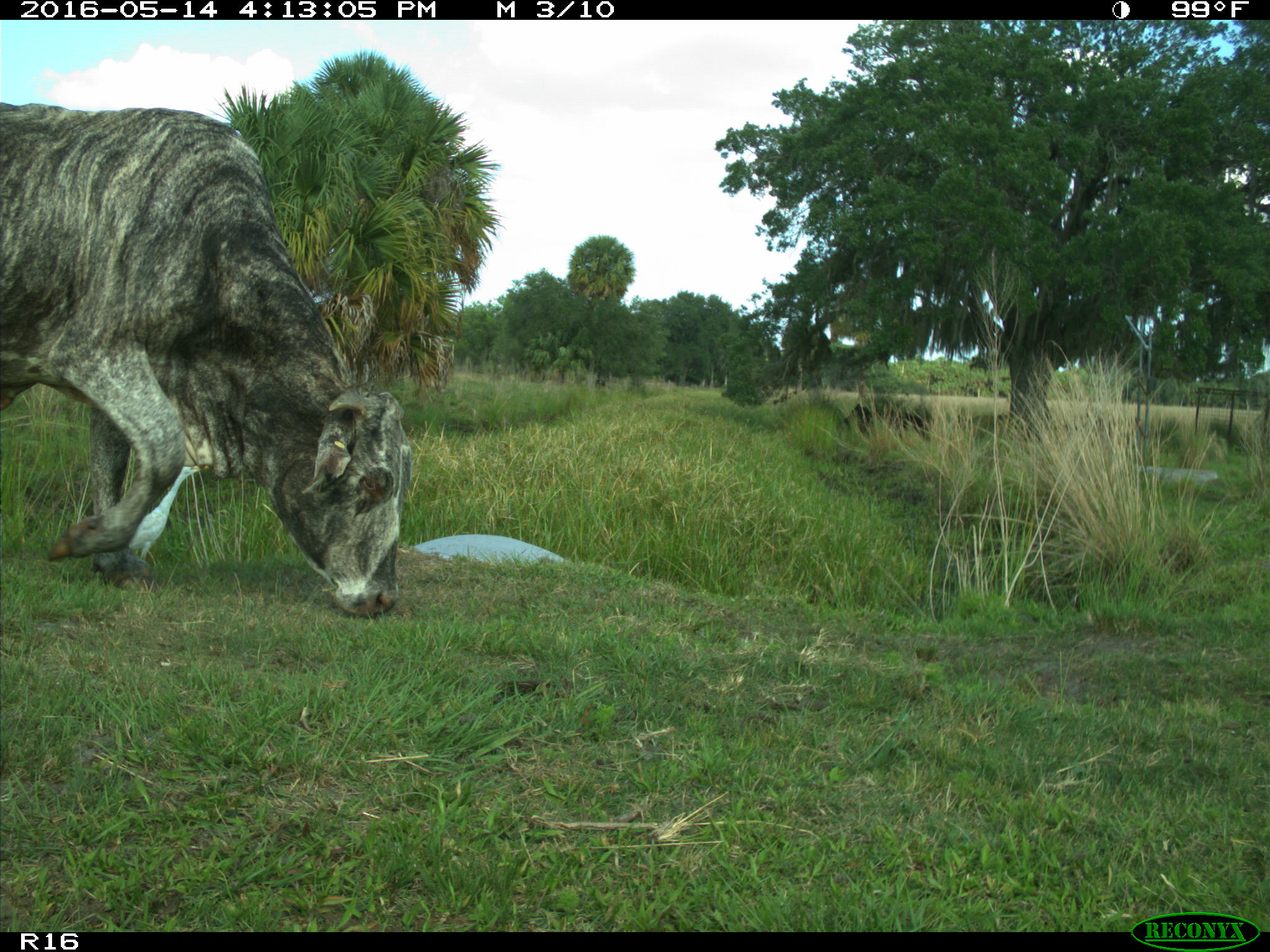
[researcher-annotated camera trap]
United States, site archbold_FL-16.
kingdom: Animalia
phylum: Chordata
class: Mammalia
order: Artiodactyla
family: Bovidae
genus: Bos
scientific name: Bos taurus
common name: domestic cow